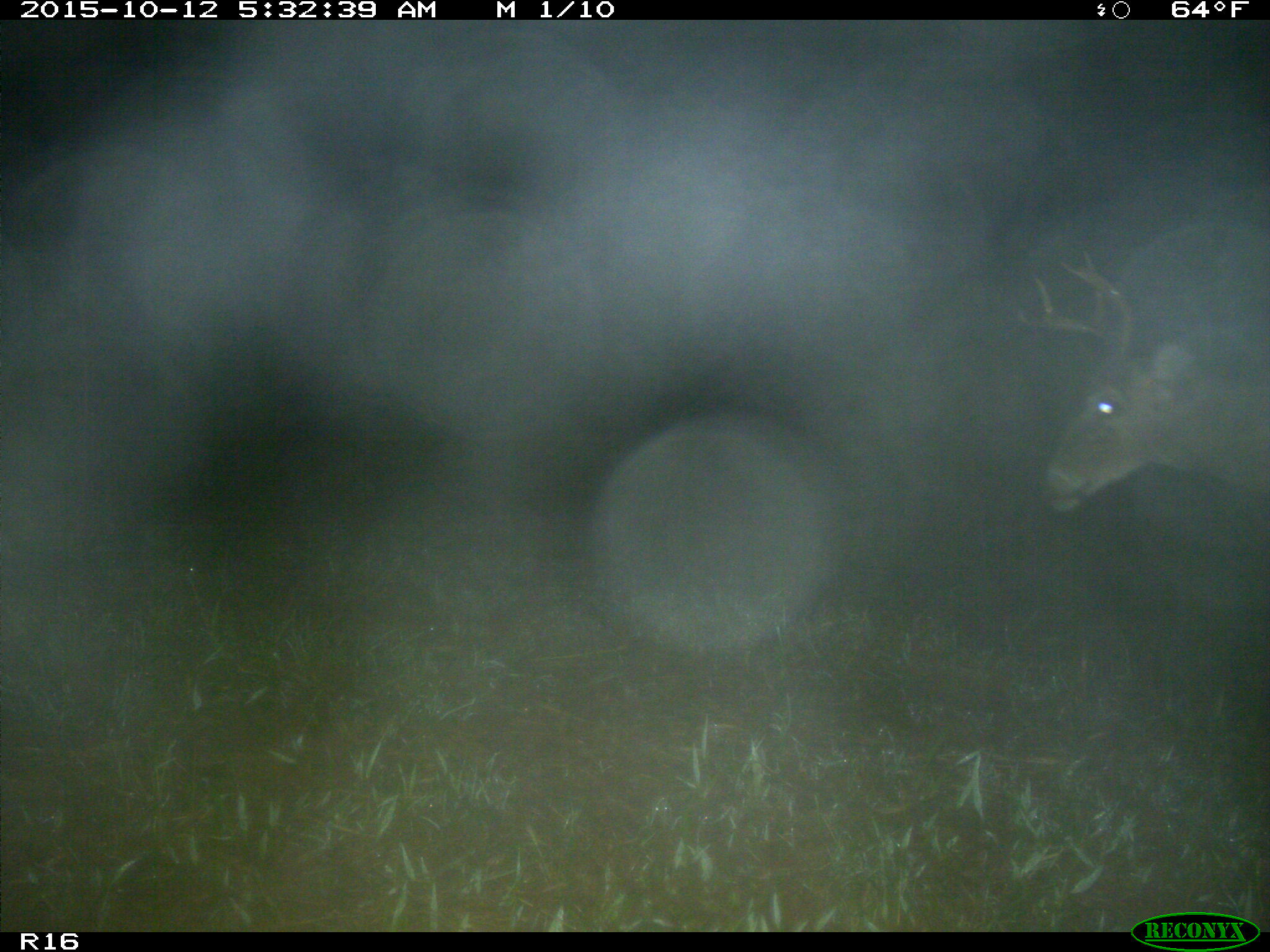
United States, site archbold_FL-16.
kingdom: Animalia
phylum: Chordata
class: Mammalia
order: Artiodactyla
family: Cervidae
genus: Odocoileus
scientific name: Odocoileus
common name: deer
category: unidentified deer